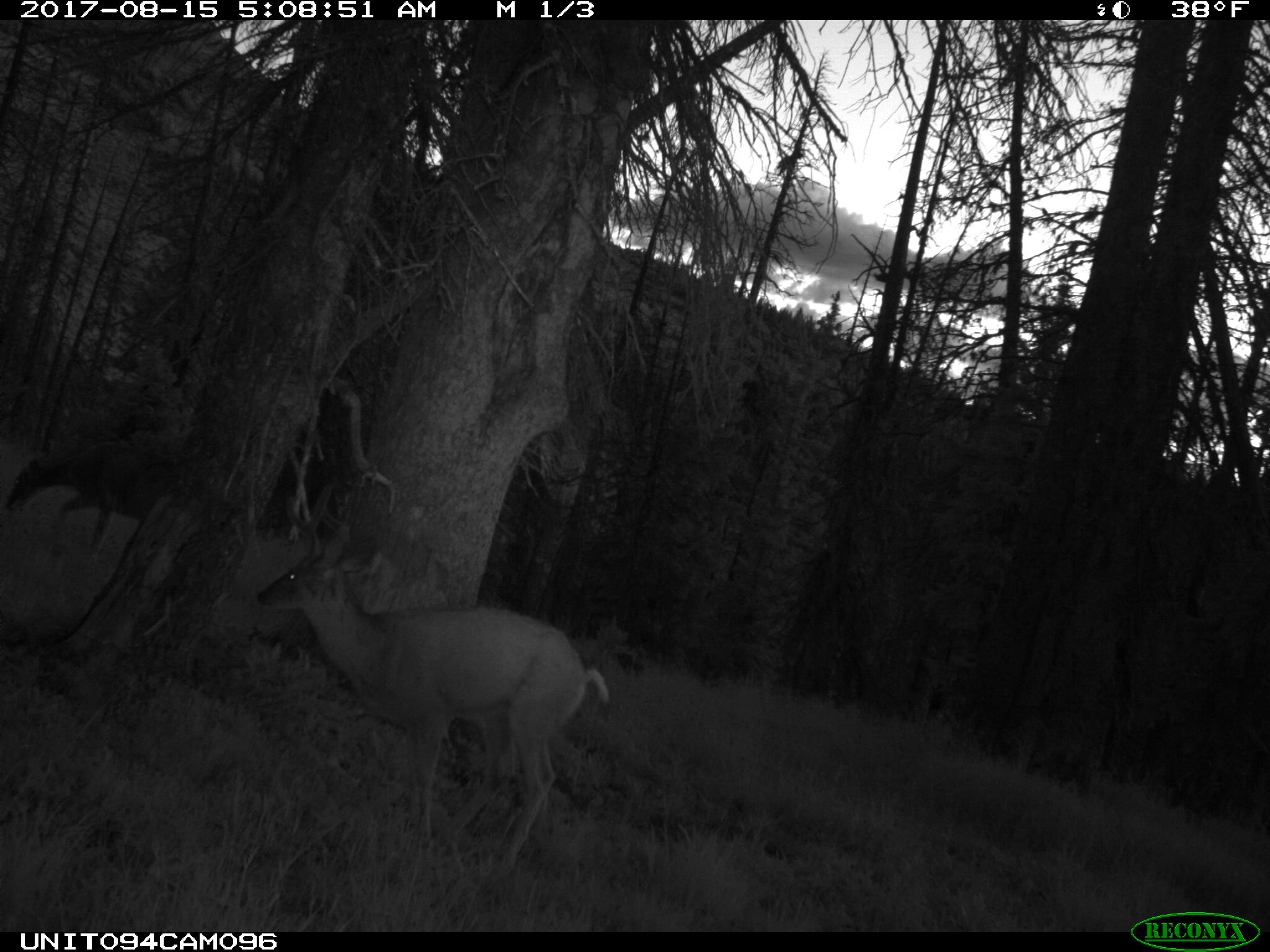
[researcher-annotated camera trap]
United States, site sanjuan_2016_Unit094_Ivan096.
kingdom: Animalia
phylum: Chordata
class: Mammalia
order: Artiodactyla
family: Cervidae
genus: Odocoileus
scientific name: Odocoileus hemionus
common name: mule deer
Odocoileus hemionus (mule deer).